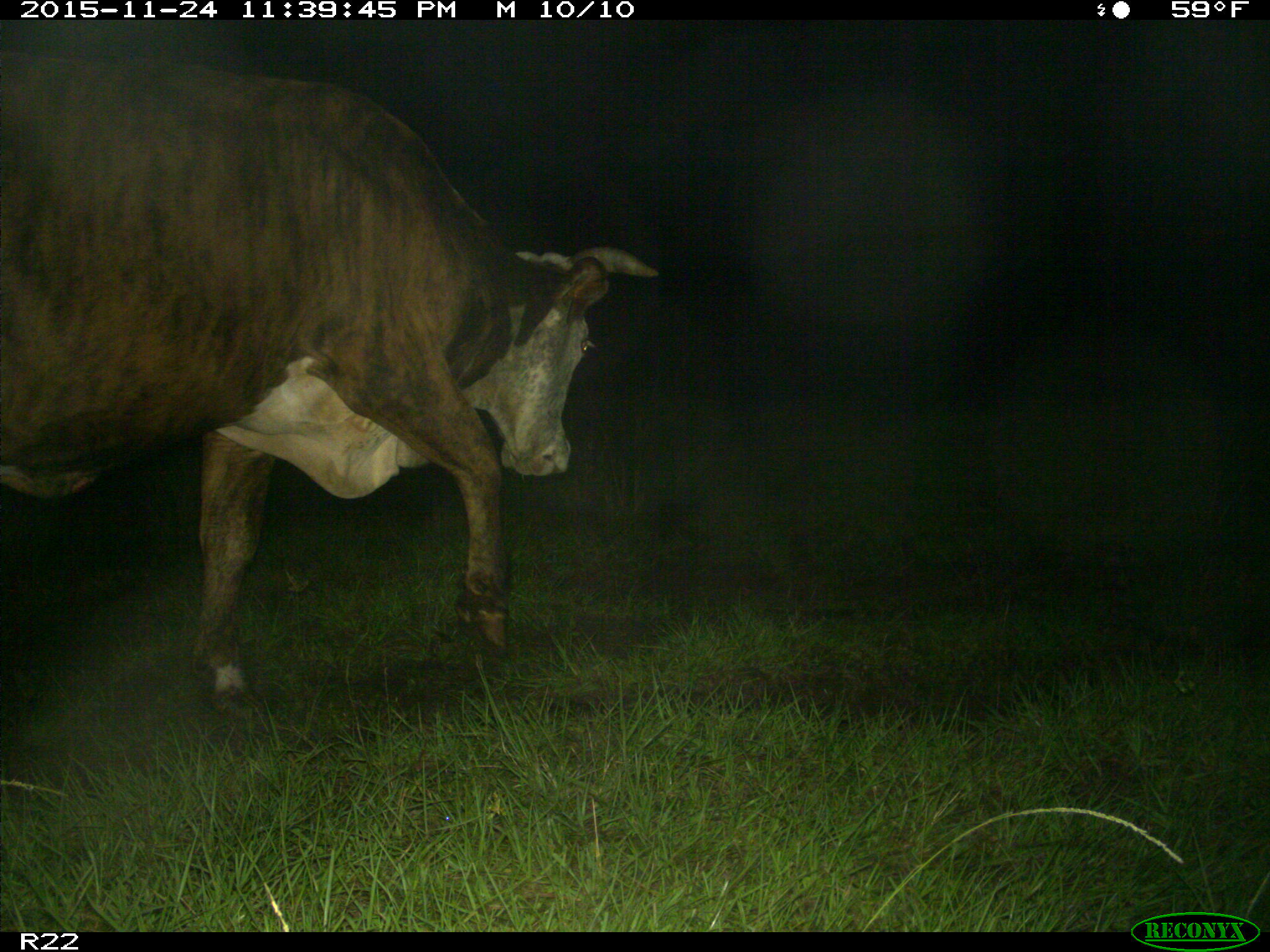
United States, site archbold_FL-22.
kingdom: Animalia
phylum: Chordata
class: Mammalia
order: Artiodactyla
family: Bovidae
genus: Bos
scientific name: Bos taurus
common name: domestic cow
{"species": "Bos taurus (domestic cow)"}